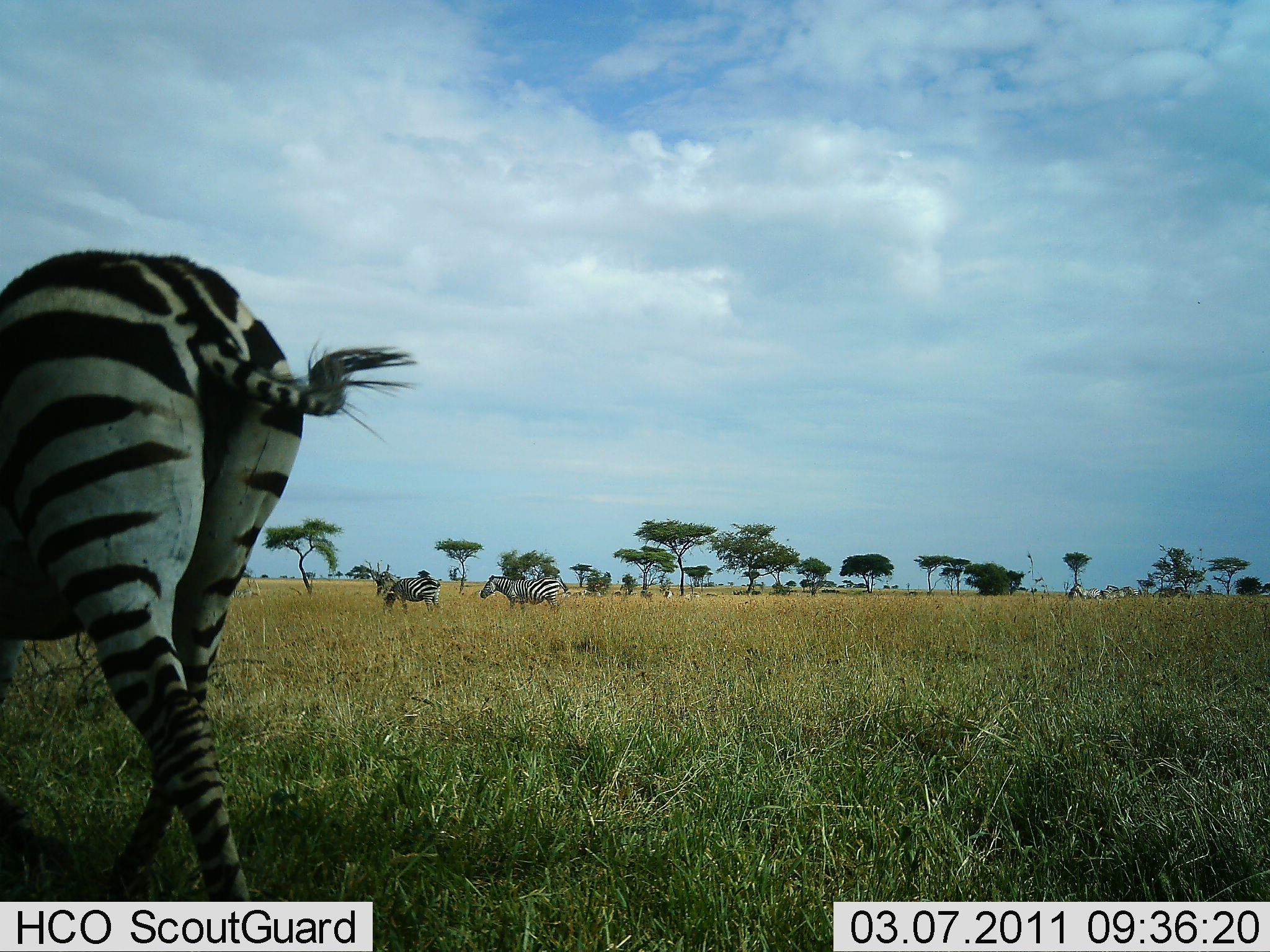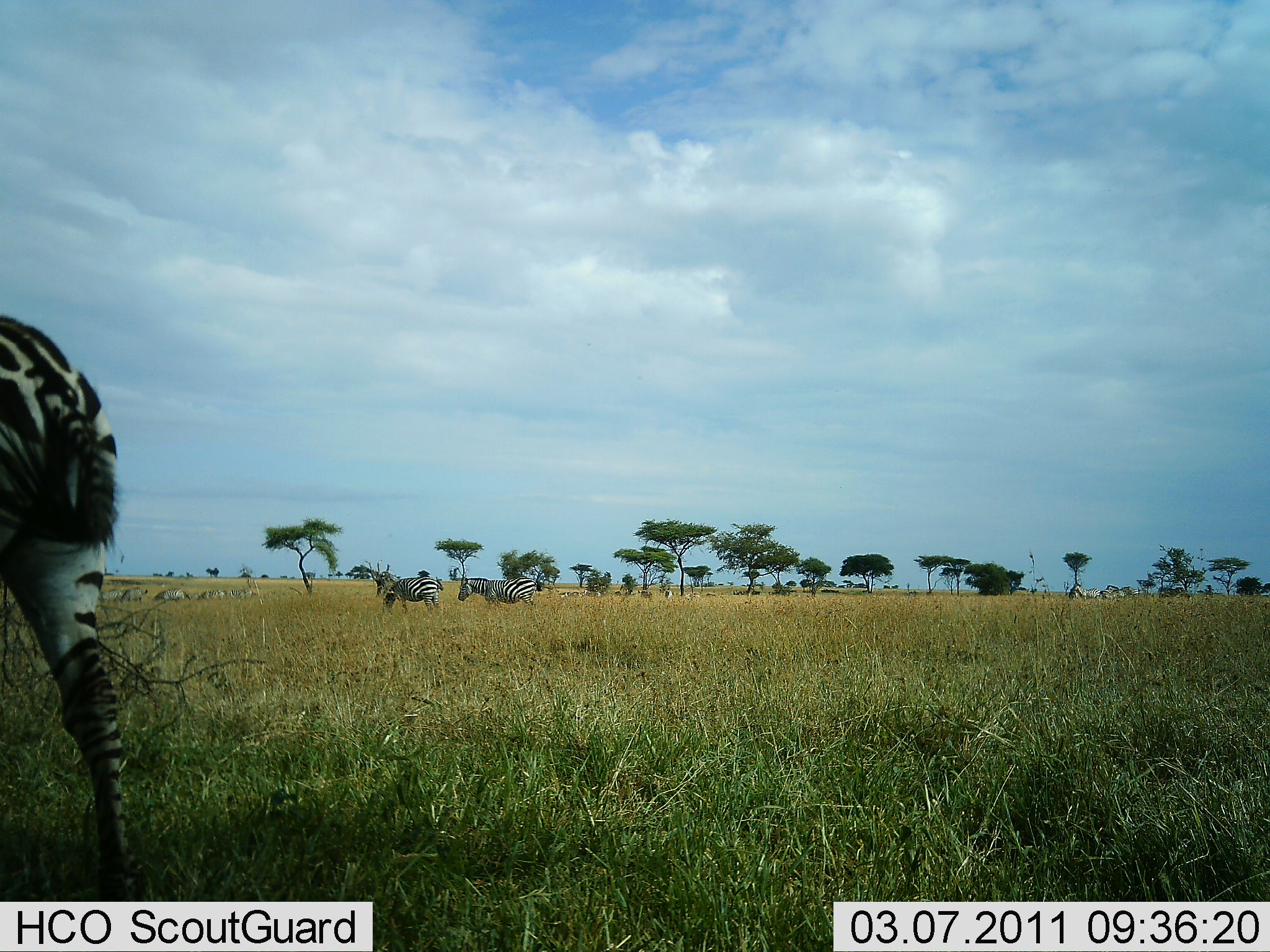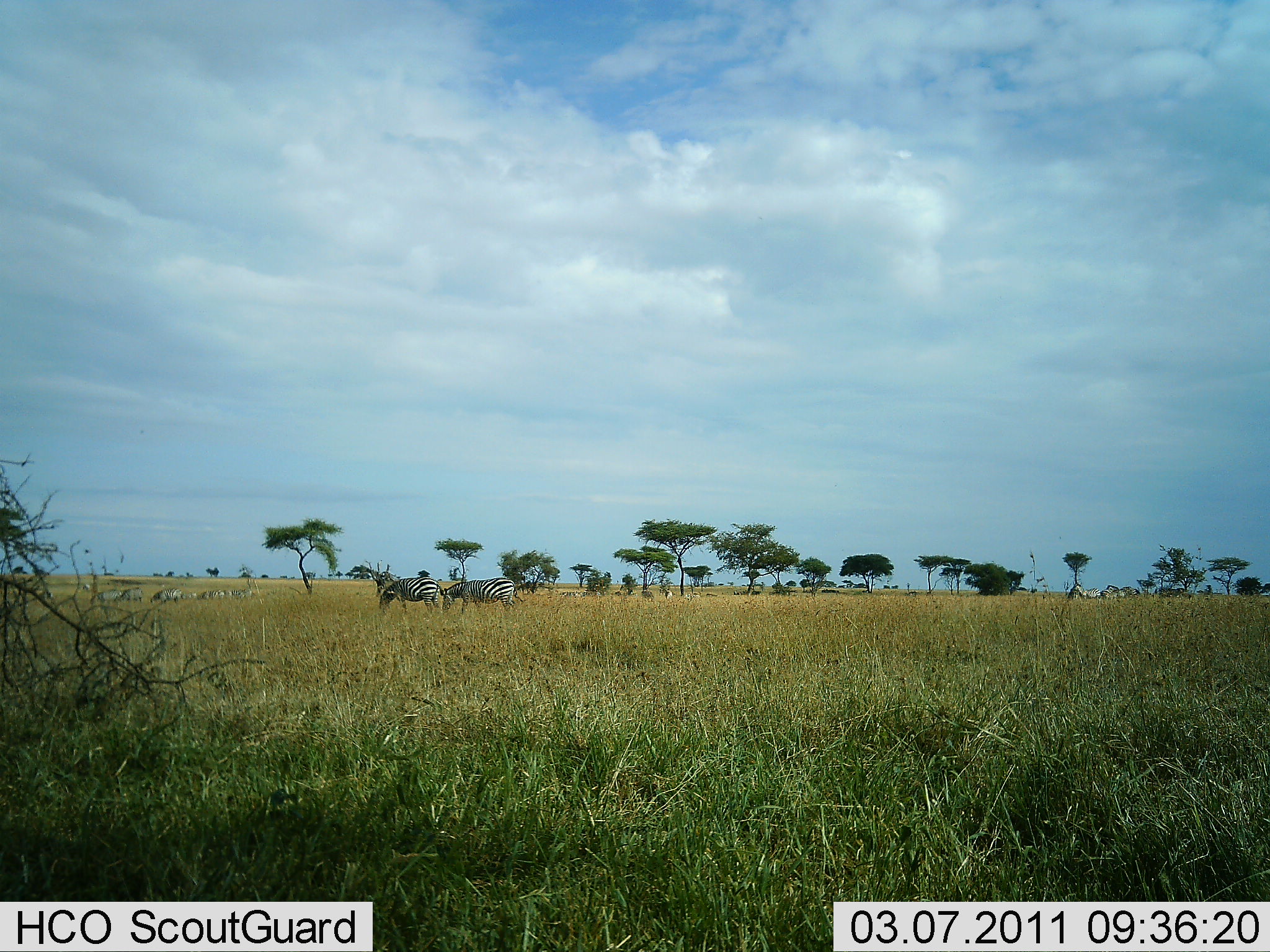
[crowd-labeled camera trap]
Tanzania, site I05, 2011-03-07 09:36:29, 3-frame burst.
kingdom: Animalia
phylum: Chordata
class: Mammalia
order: Perissodactyla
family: Equidae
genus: Equus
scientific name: Equus quagga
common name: plains zebra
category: zebra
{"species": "zebra (plains zebra) (Equus quagga)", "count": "5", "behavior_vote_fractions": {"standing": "58%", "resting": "0%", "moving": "58%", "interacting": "0%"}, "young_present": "0%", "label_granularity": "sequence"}